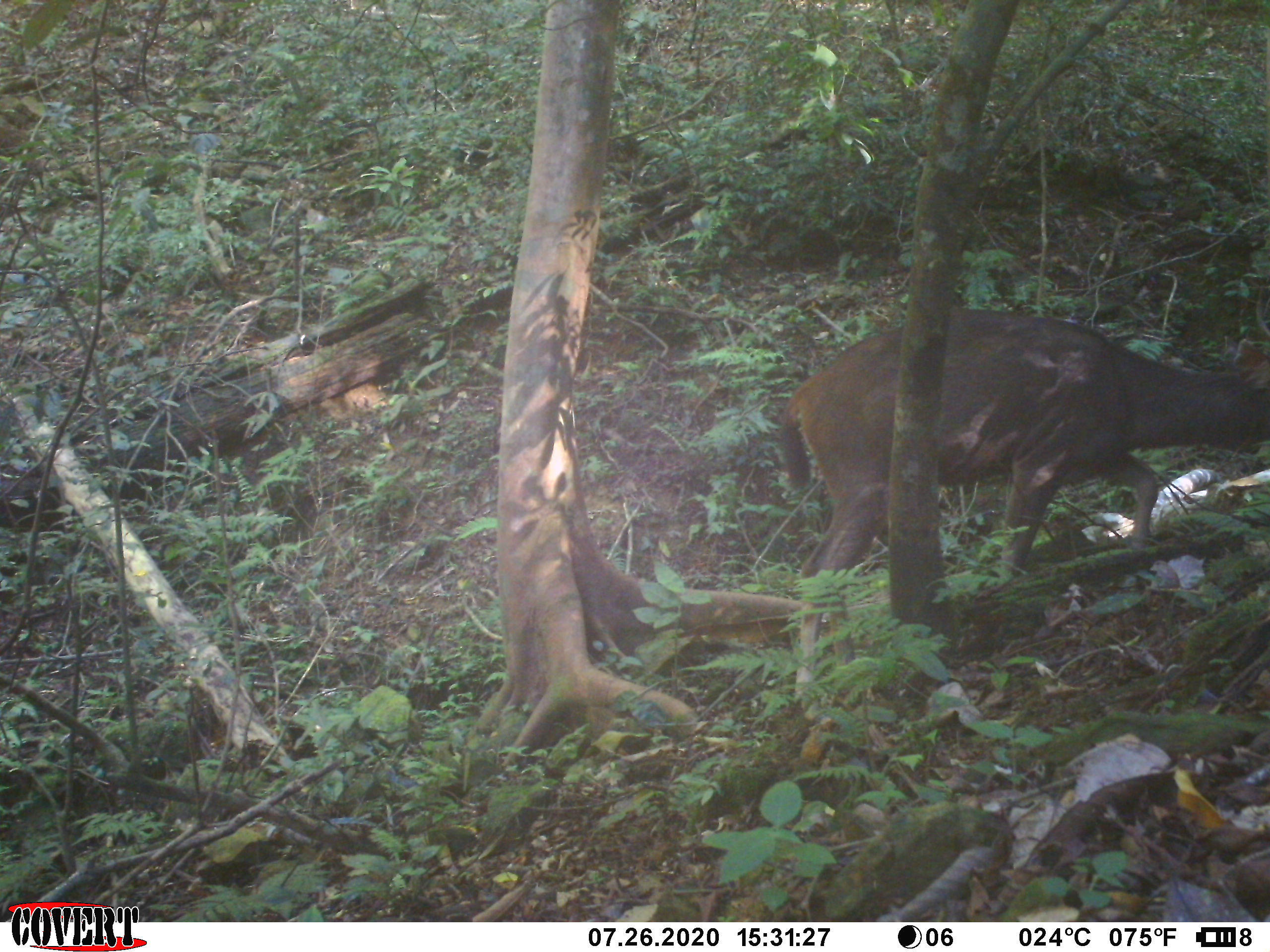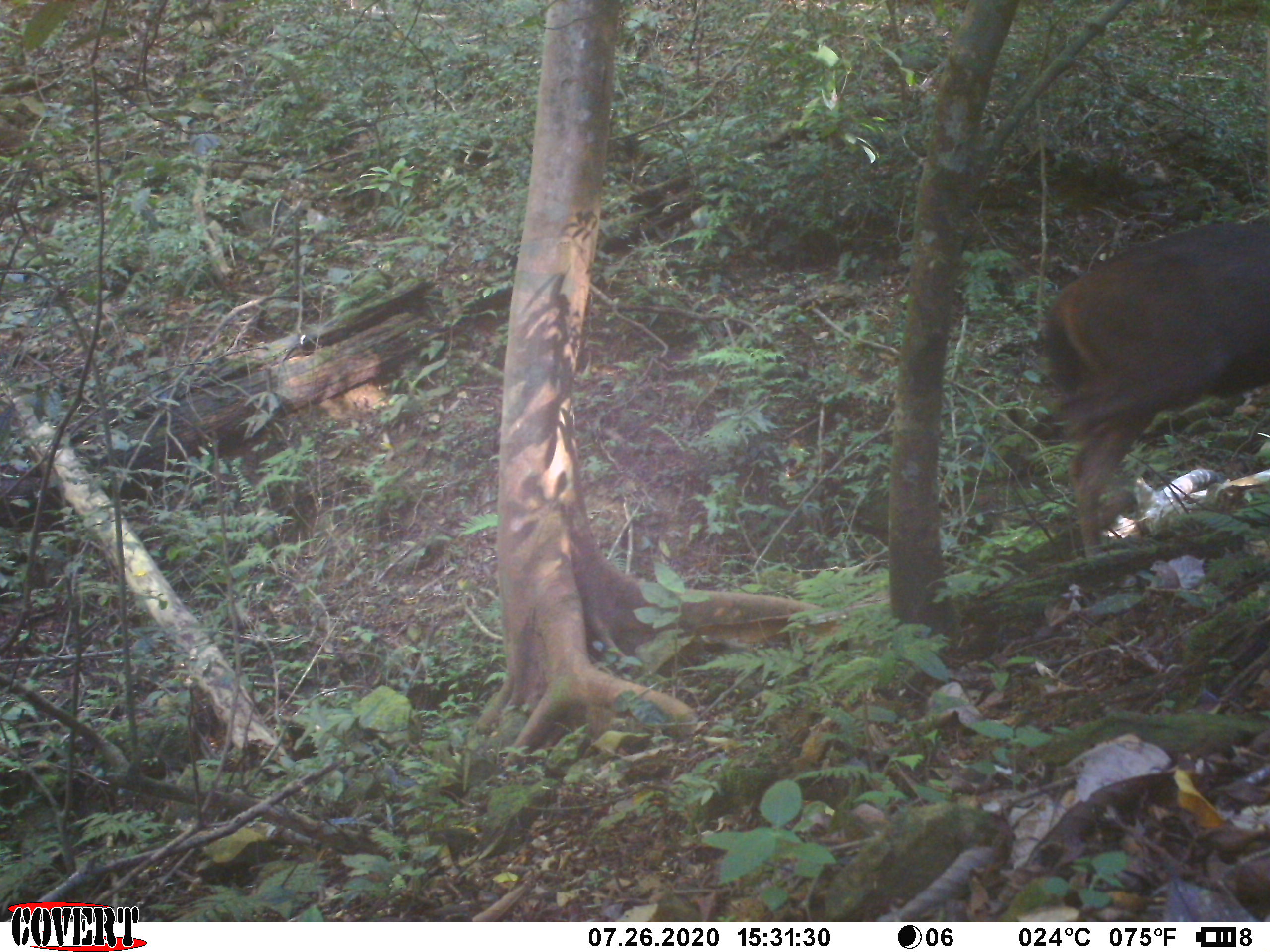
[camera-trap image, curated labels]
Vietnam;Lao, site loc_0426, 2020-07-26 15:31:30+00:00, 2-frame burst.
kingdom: Animalia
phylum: Chordata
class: Mammalia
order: Artiodactyla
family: Cervidae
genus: Rusa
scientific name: Rusa unicolor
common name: sambar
Sambar (Rusa unicolor). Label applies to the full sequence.